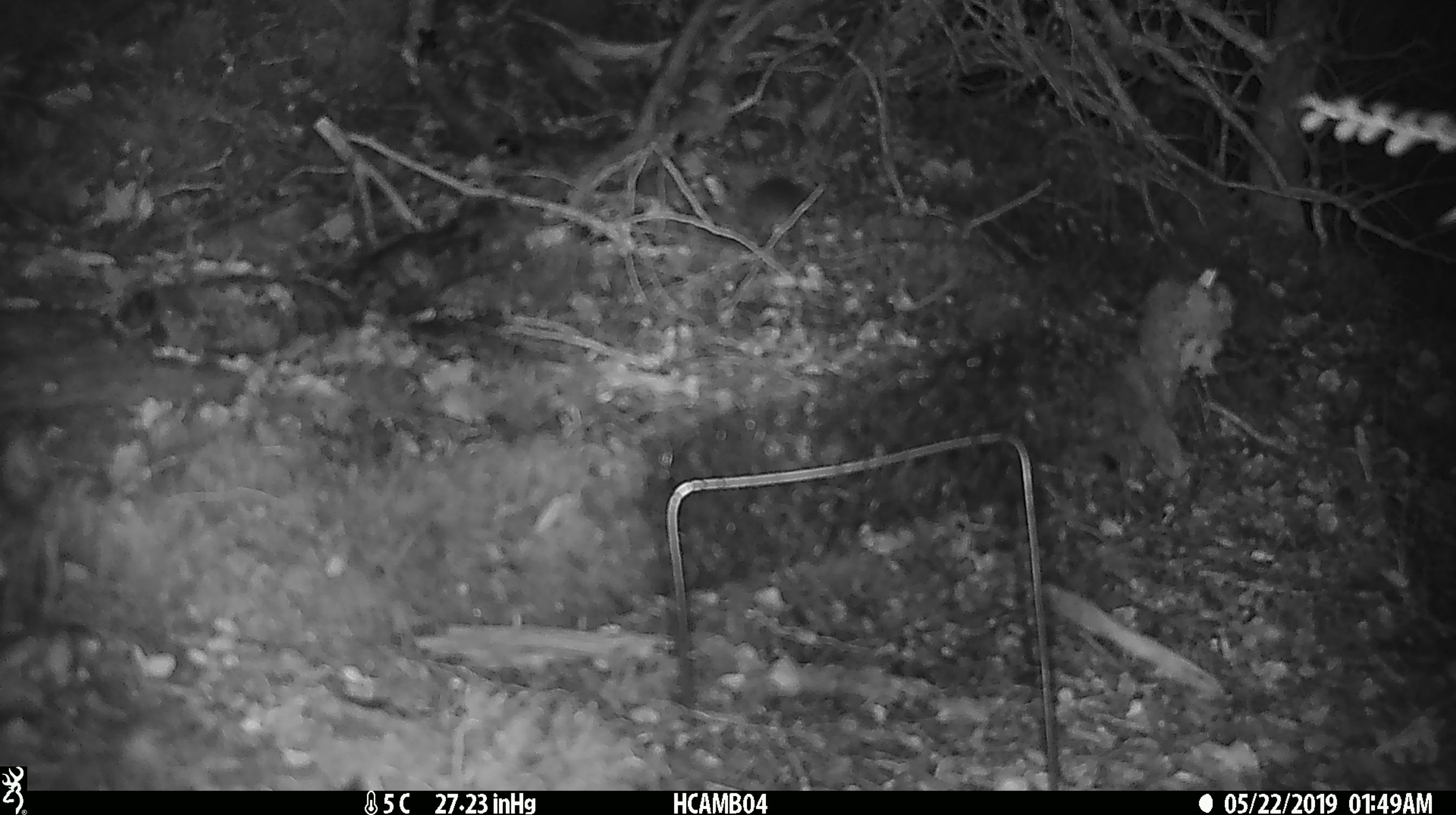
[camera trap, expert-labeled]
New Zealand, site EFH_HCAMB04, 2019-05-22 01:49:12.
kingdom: Animalia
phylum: Chordata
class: Mammalia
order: Rodentia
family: Muridae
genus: Mus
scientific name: Mus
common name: mouse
Mouse (Mus).